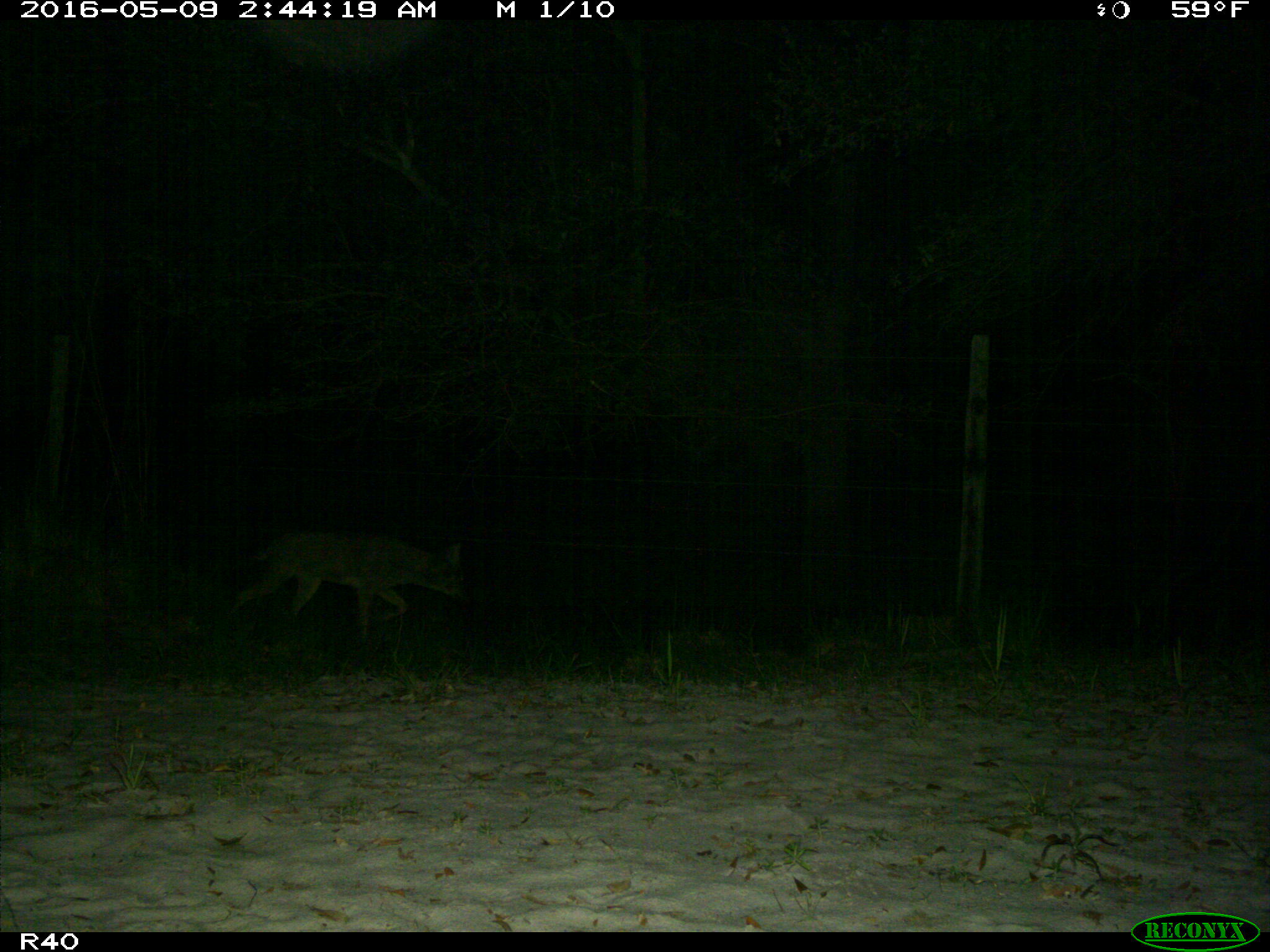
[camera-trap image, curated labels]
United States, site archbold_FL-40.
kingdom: Animalia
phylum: Chordata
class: Mammalia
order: Carnivora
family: Felidae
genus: Lynx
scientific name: Lynx rufus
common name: bobcat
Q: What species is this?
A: Lynx rufus (bobcat).